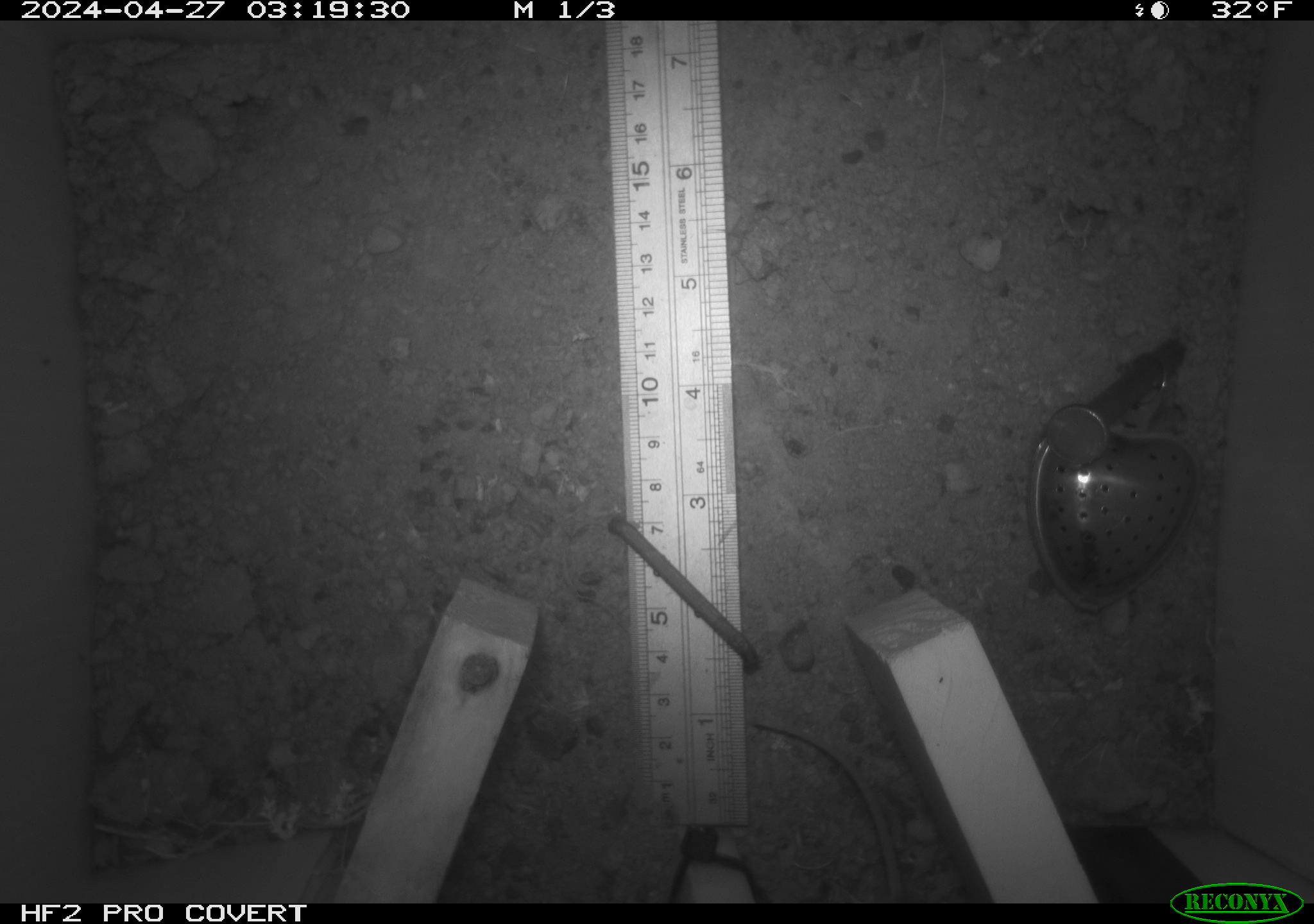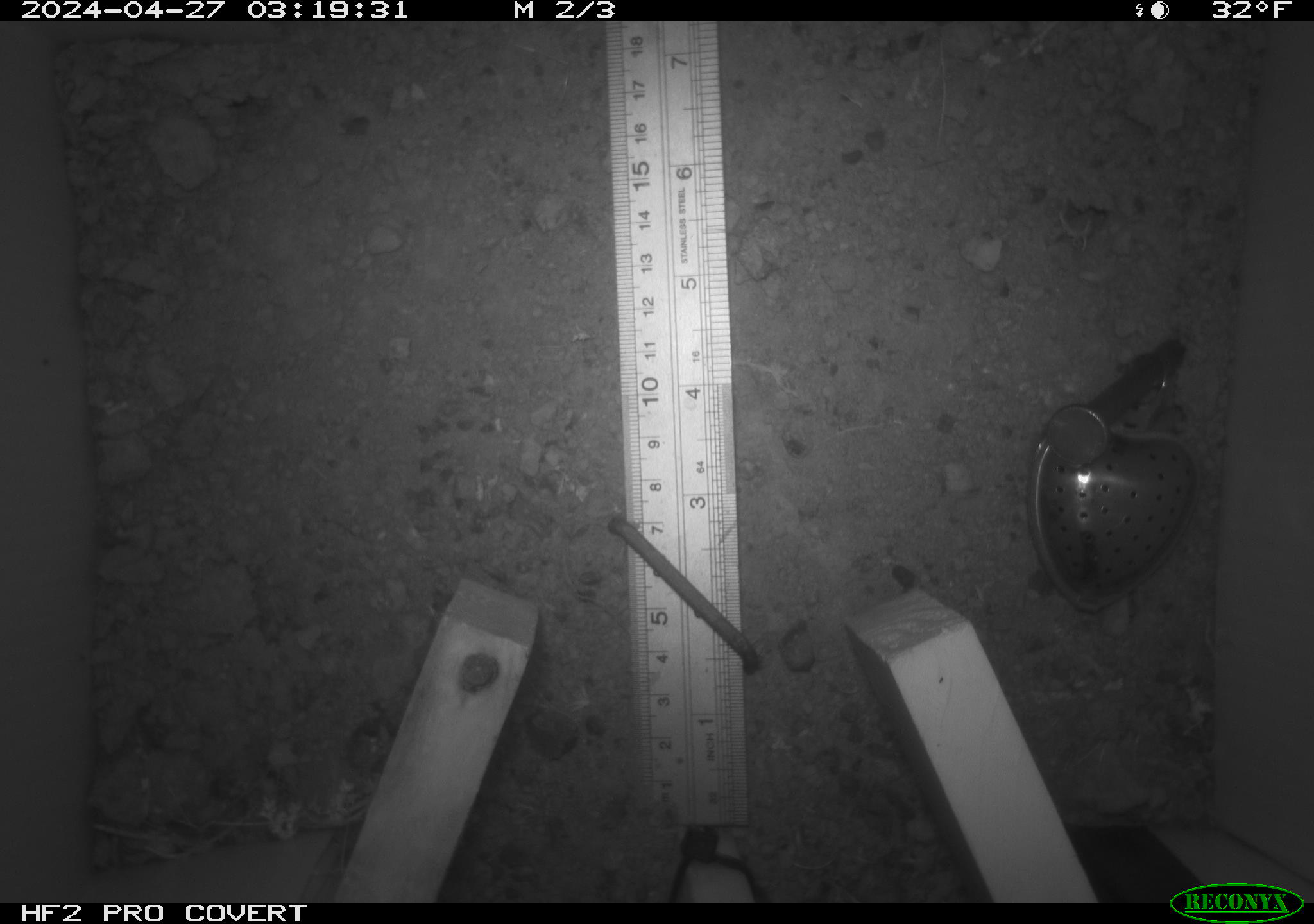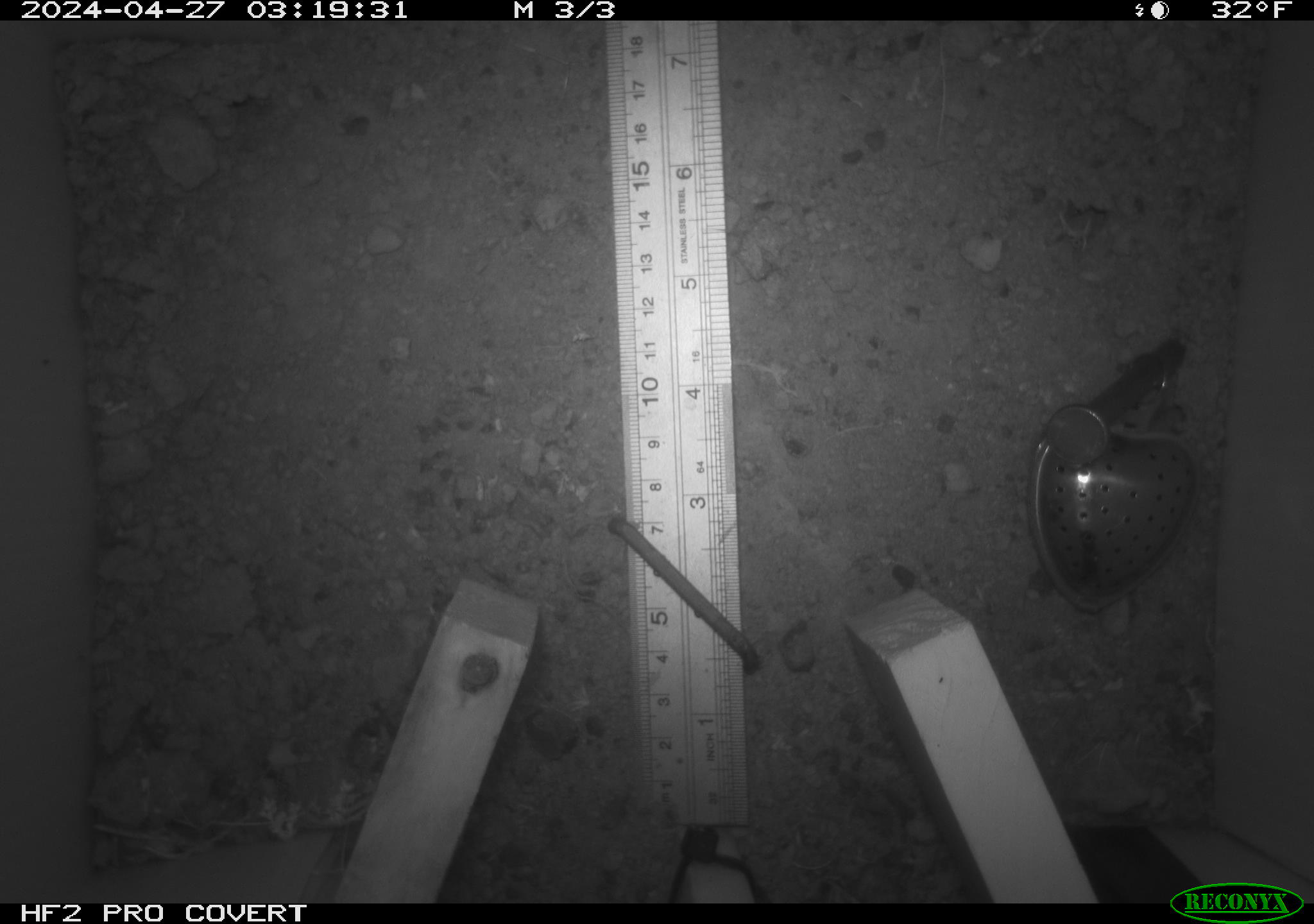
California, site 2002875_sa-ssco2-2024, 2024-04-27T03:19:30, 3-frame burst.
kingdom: Animalia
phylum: Chordata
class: Mammalia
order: Rodentia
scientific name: Rodentia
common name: mouse species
Mouse species (Rodentia).